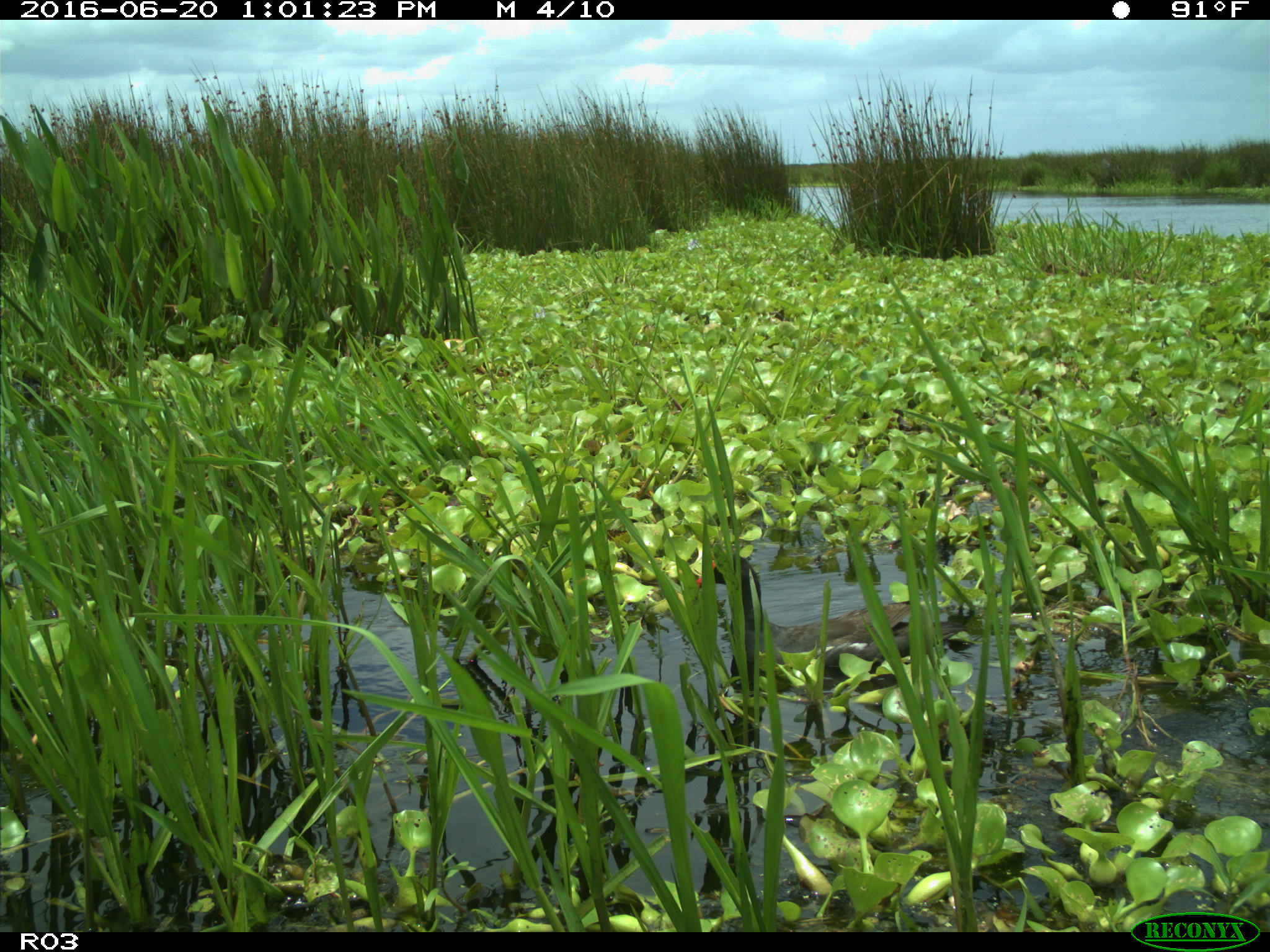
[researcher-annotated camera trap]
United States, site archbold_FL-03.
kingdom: Animalia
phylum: Chordata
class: Aves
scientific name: Aves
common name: birds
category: unidentified bird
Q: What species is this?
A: Unidentified bird (birds) (Aves).